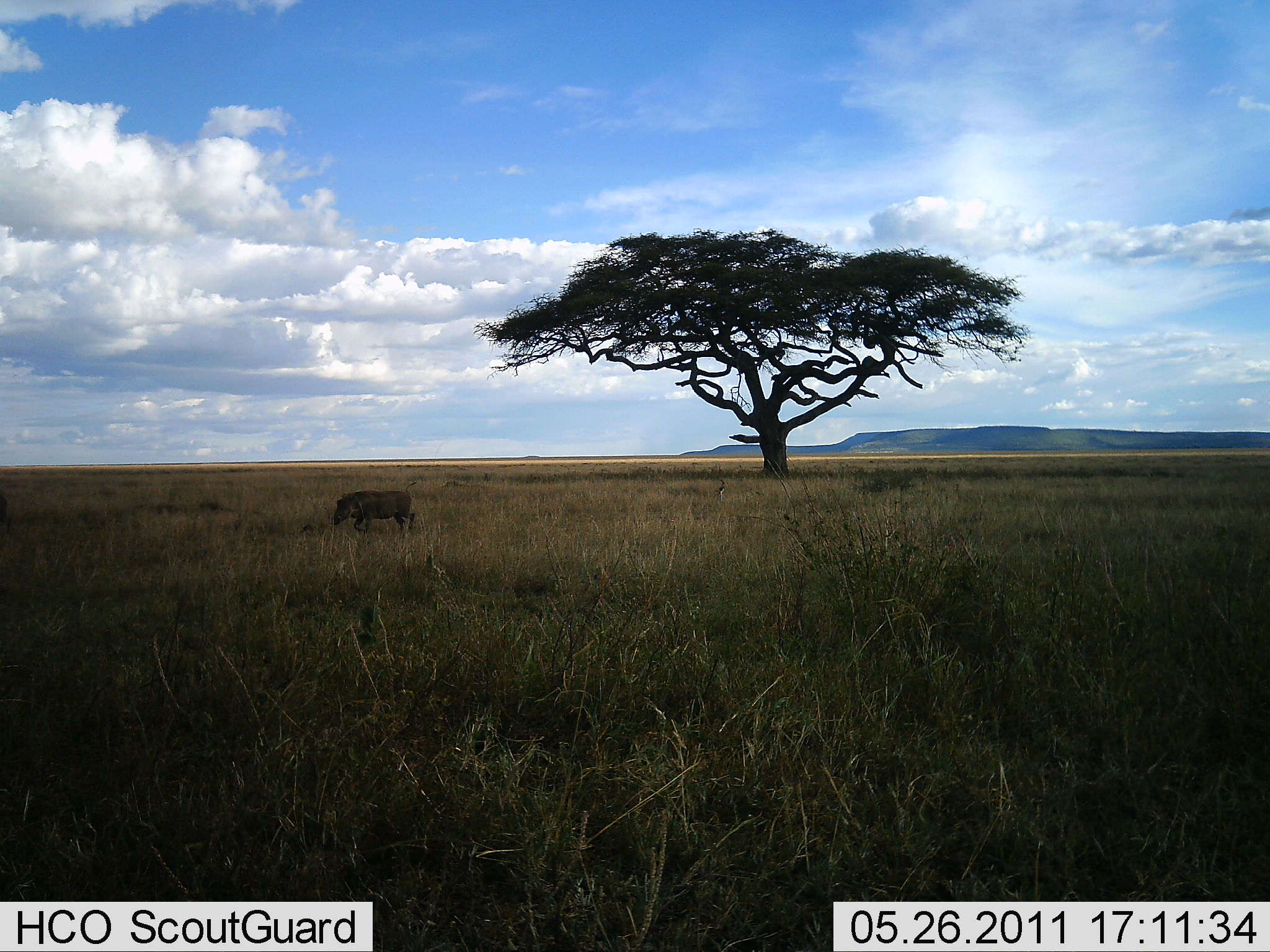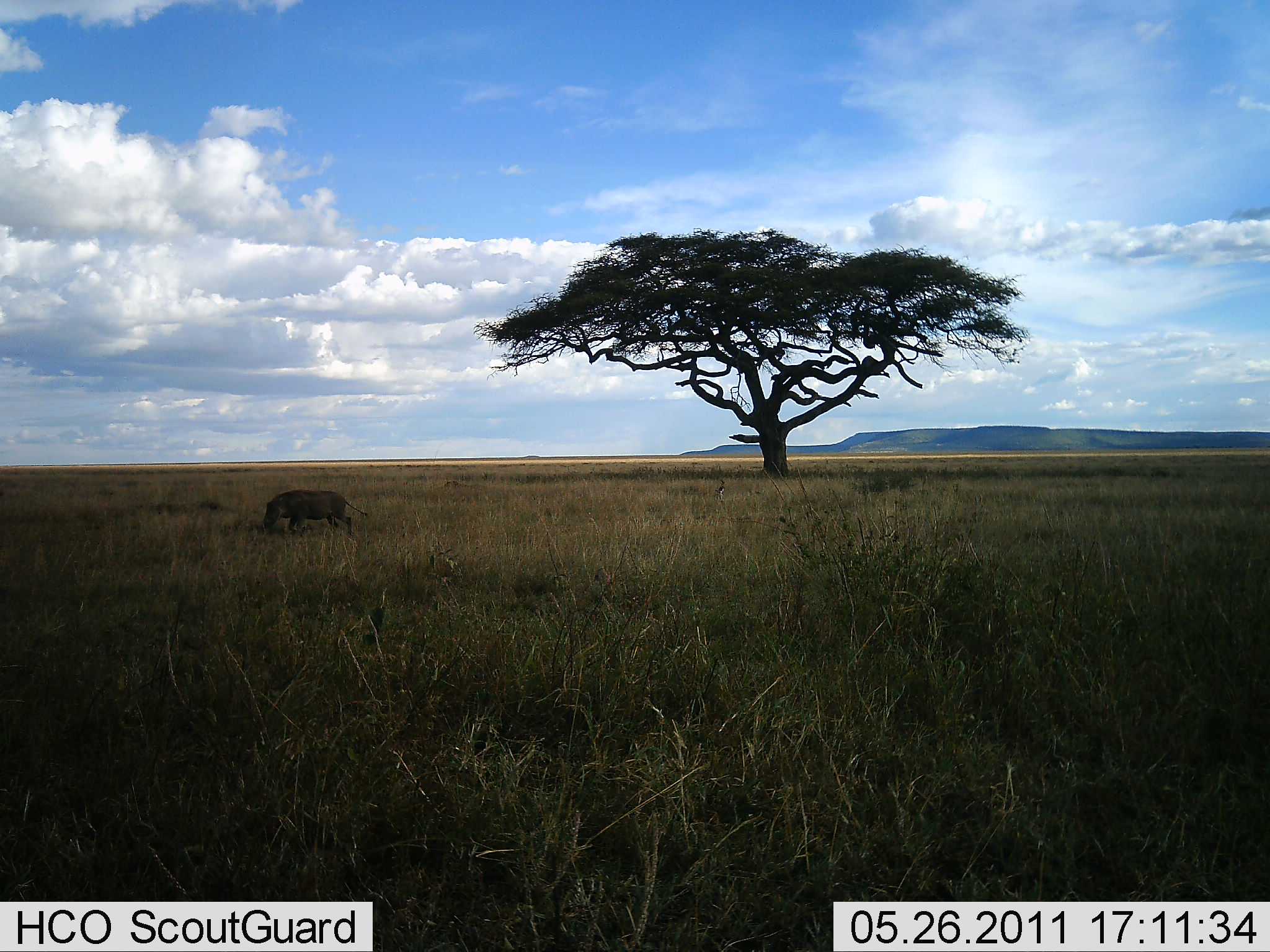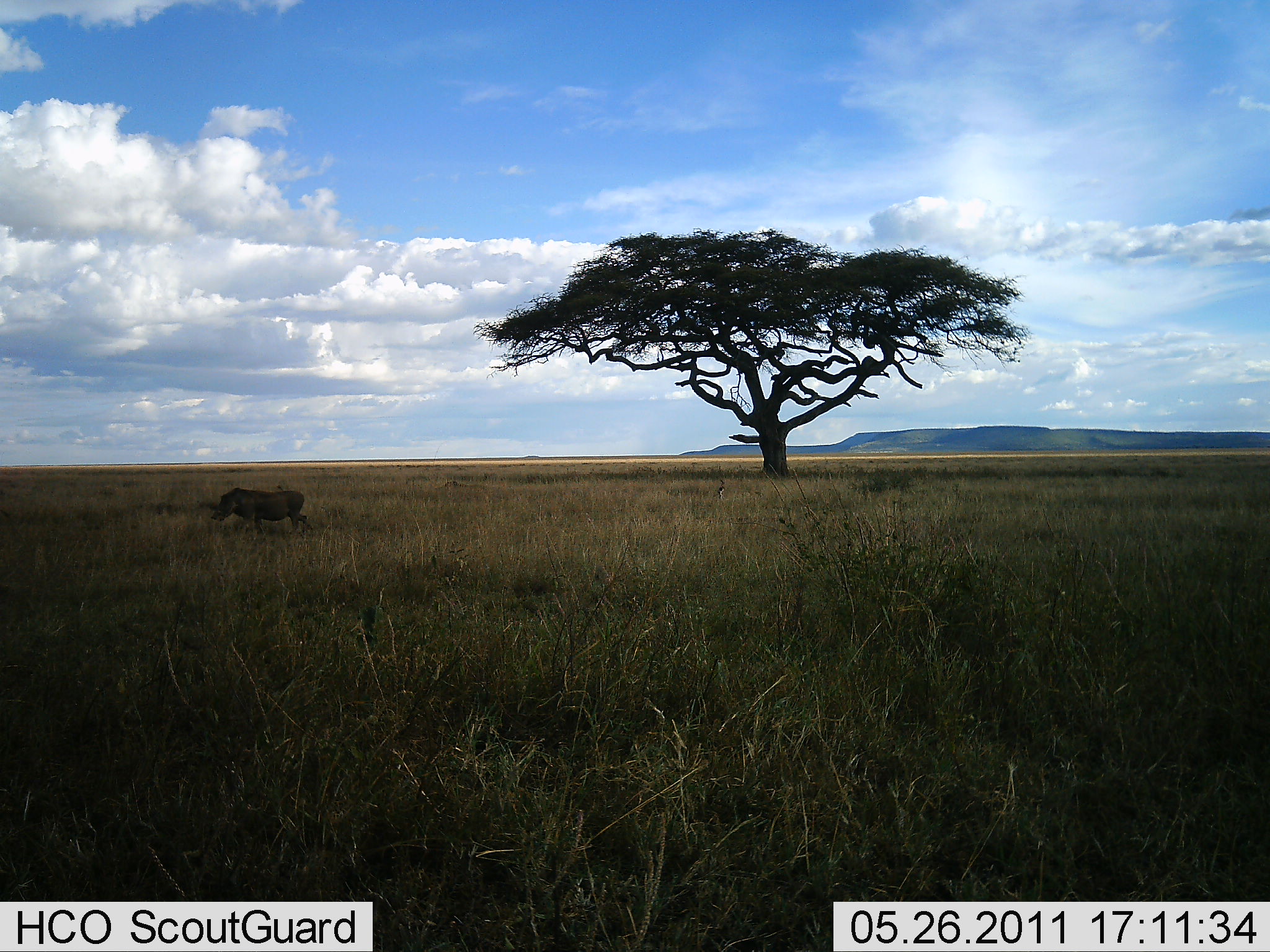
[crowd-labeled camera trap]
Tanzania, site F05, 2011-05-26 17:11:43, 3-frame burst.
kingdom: Animalia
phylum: Chordata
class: Mammalia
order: Artiodactyla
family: Suidae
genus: Phacochoerus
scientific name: Phacochoerus africanus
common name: warthog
Warthog (Phacochoerus africanus), count 1. Behavior (volunteer vote fractions): standing 8%, resting 0%, moving 100%, interacting 0%. Young present (vote fraction): 0%. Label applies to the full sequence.